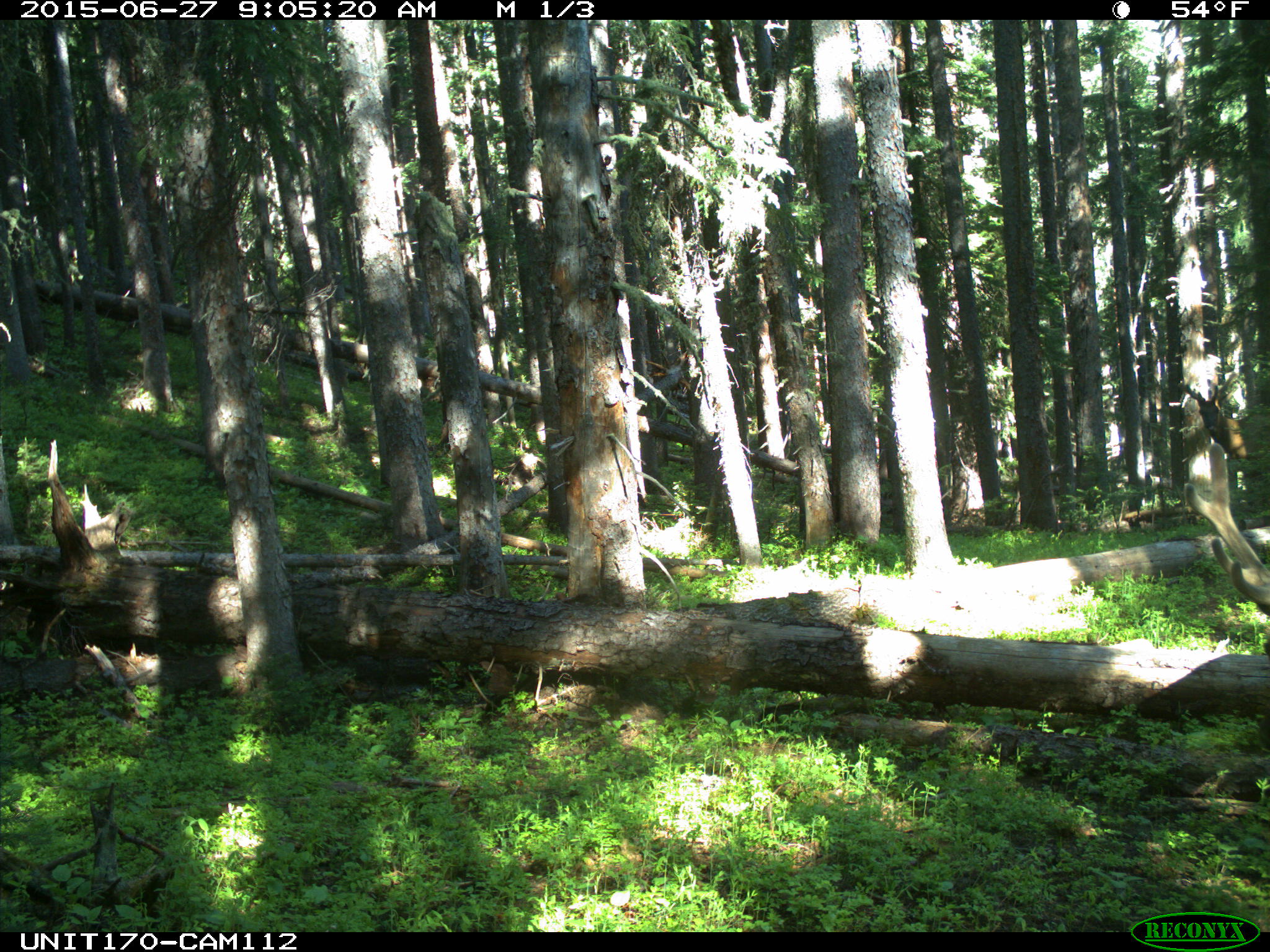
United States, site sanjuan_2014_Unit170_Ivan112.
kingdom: Animalia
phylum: Chordata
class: Mammalia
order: Artiodactyla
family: Cervidae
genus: Cervus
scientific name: Cervus elaphus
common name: red deer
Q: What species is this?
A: Cervus elaphus (red deer).